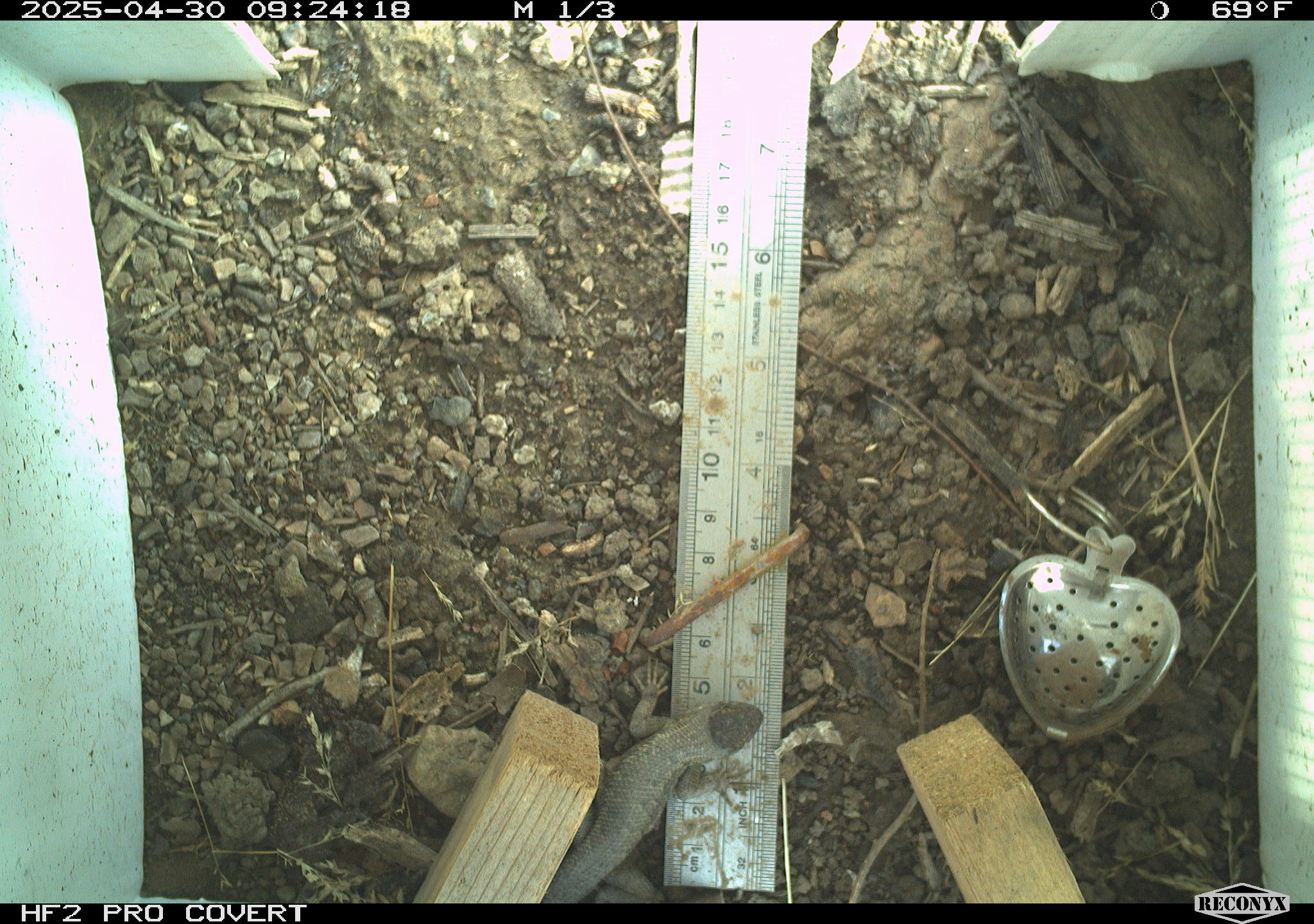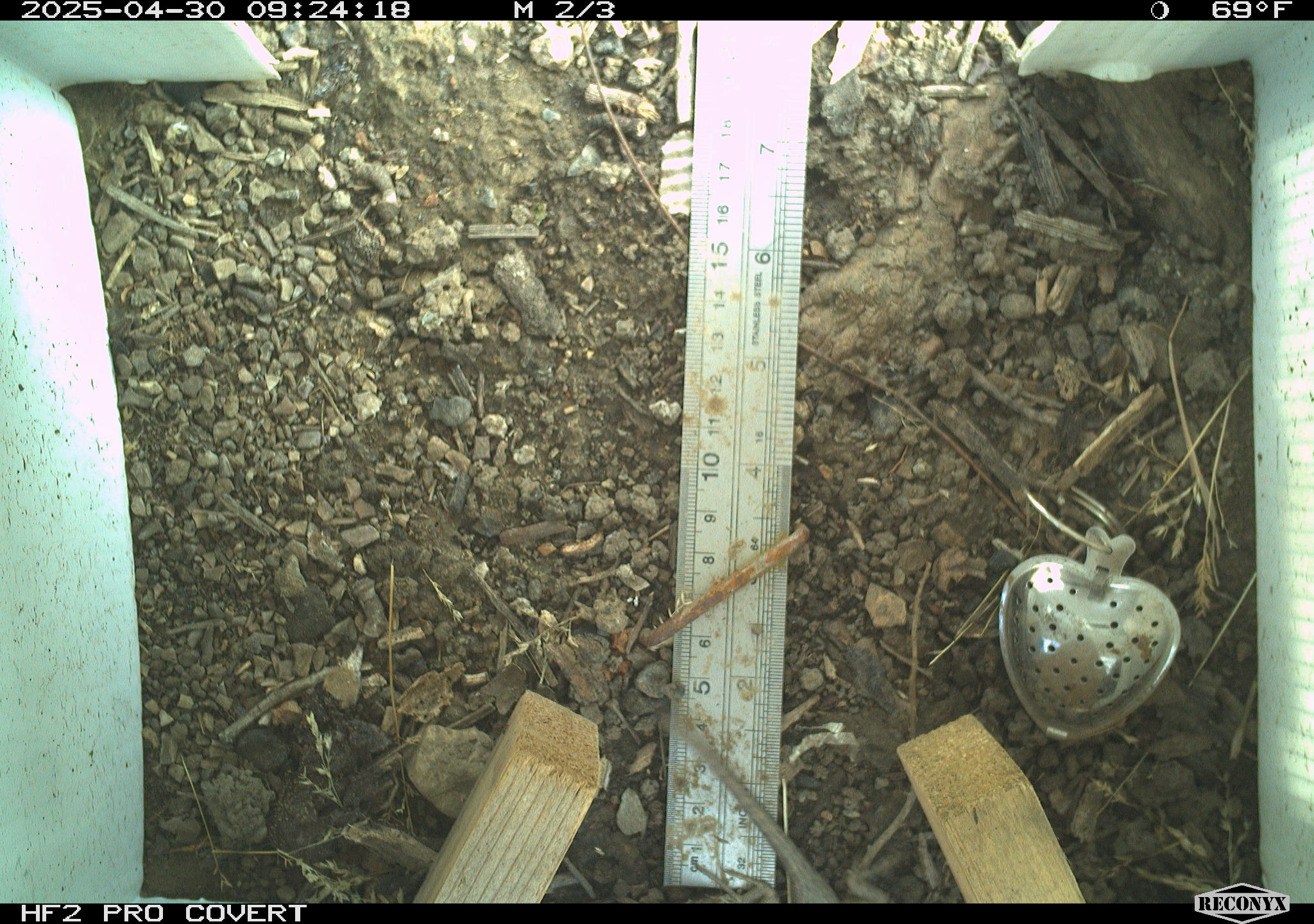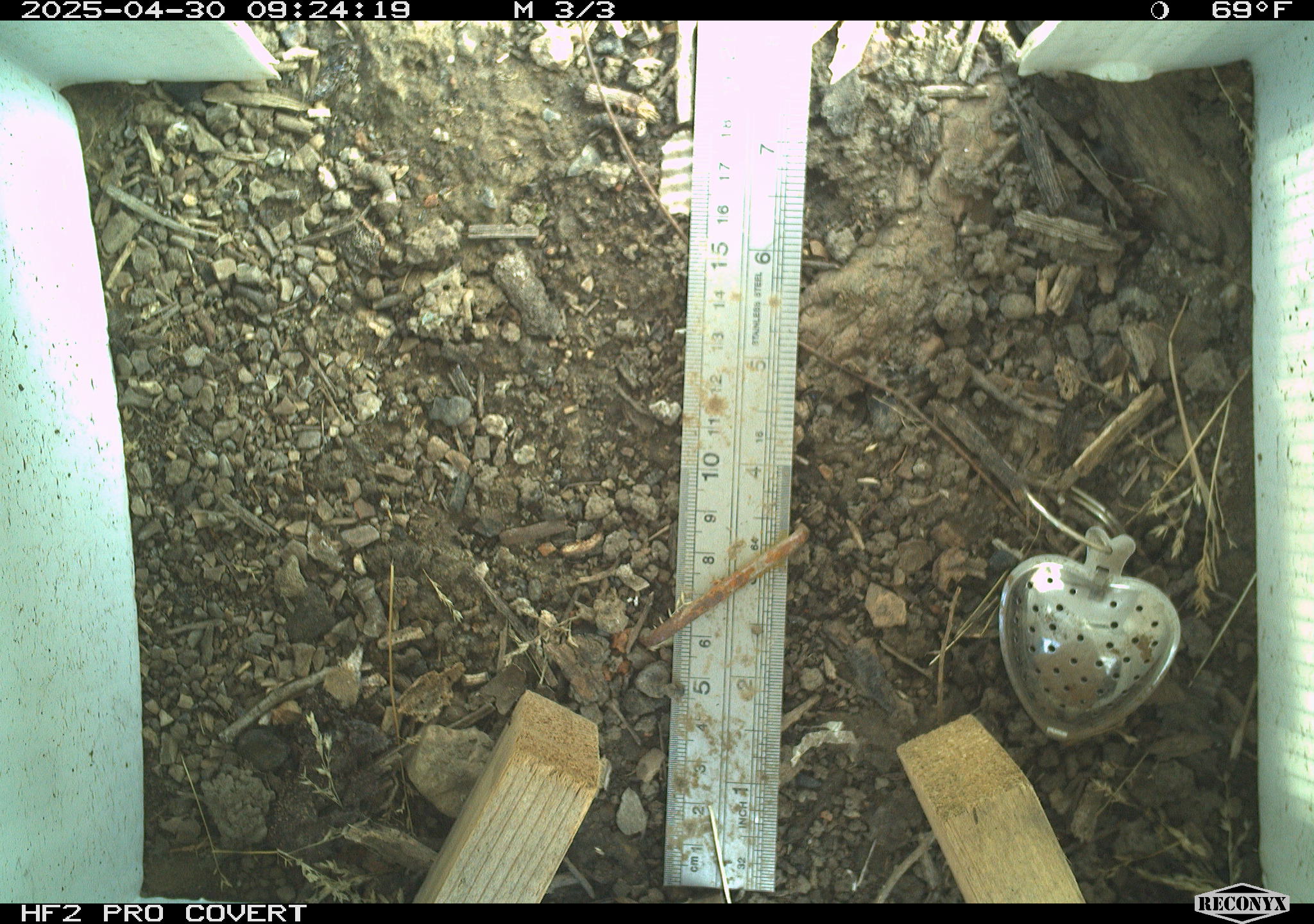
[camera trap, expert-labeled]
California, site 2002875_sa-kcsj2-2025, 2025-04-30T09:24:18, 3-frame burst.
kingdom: Animalia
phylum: Chordata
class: Reptilia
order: Squamata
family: Phrynosomatidae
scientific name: Phrynosomatidae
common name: north american spiny lizards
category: sceloporus/uta species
Sceloporus/uta species (north american spiny lizards) (Phrynosomatidae).